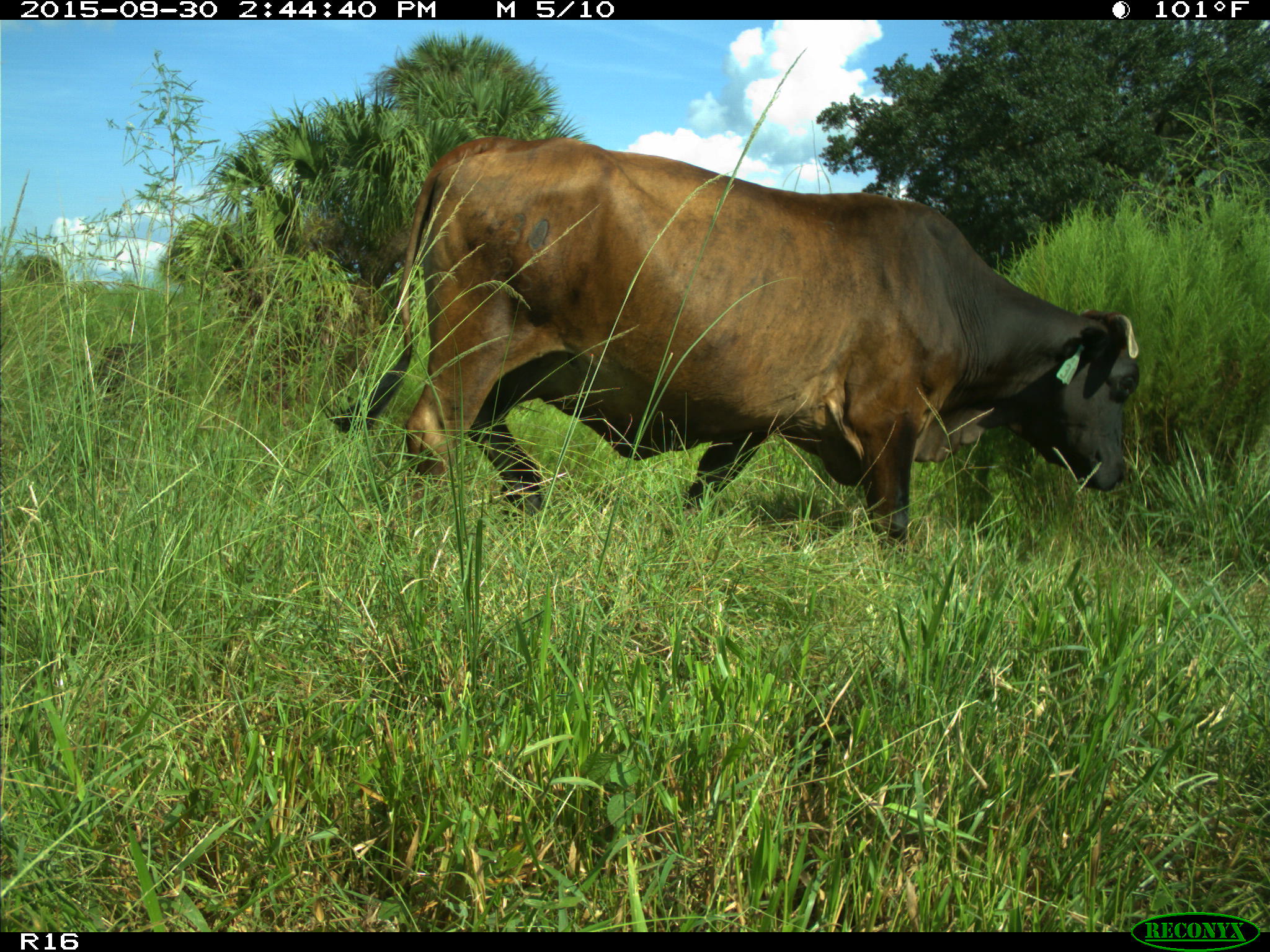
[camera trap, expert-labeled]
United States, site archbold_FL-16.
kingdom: Animalia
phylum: Chordata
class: Mammalia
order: Artiodactyla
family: Bovidae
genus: Bos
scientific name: Bos taurus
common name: domestic cow